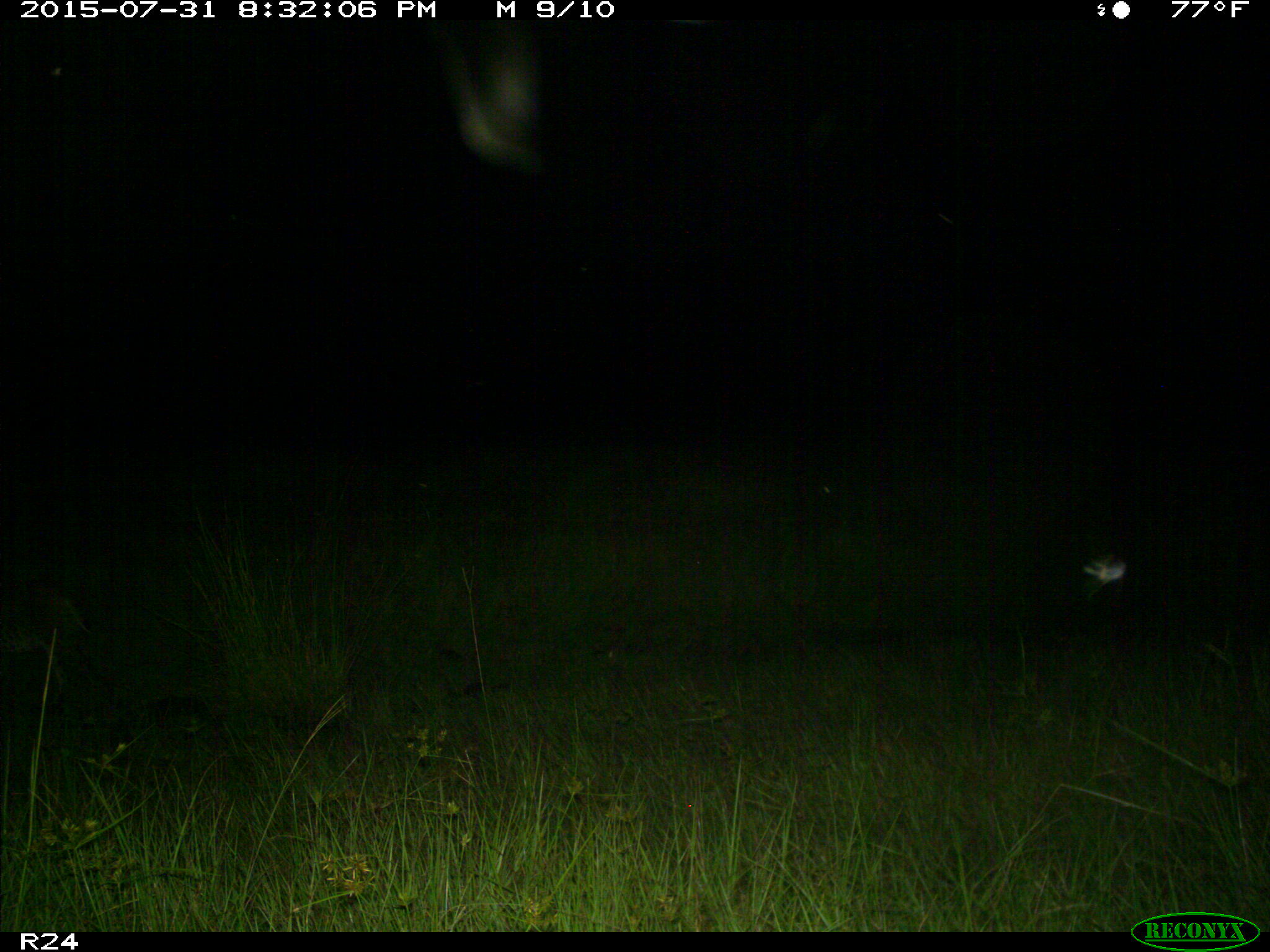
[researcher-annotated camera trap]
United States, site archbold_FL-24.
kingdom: Animalia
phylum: Chordata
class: Mammalia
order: Carnivora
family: Felidae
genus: Lynx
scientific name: Lynx rufus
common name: bobcat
Lynx rufus (bobcat).